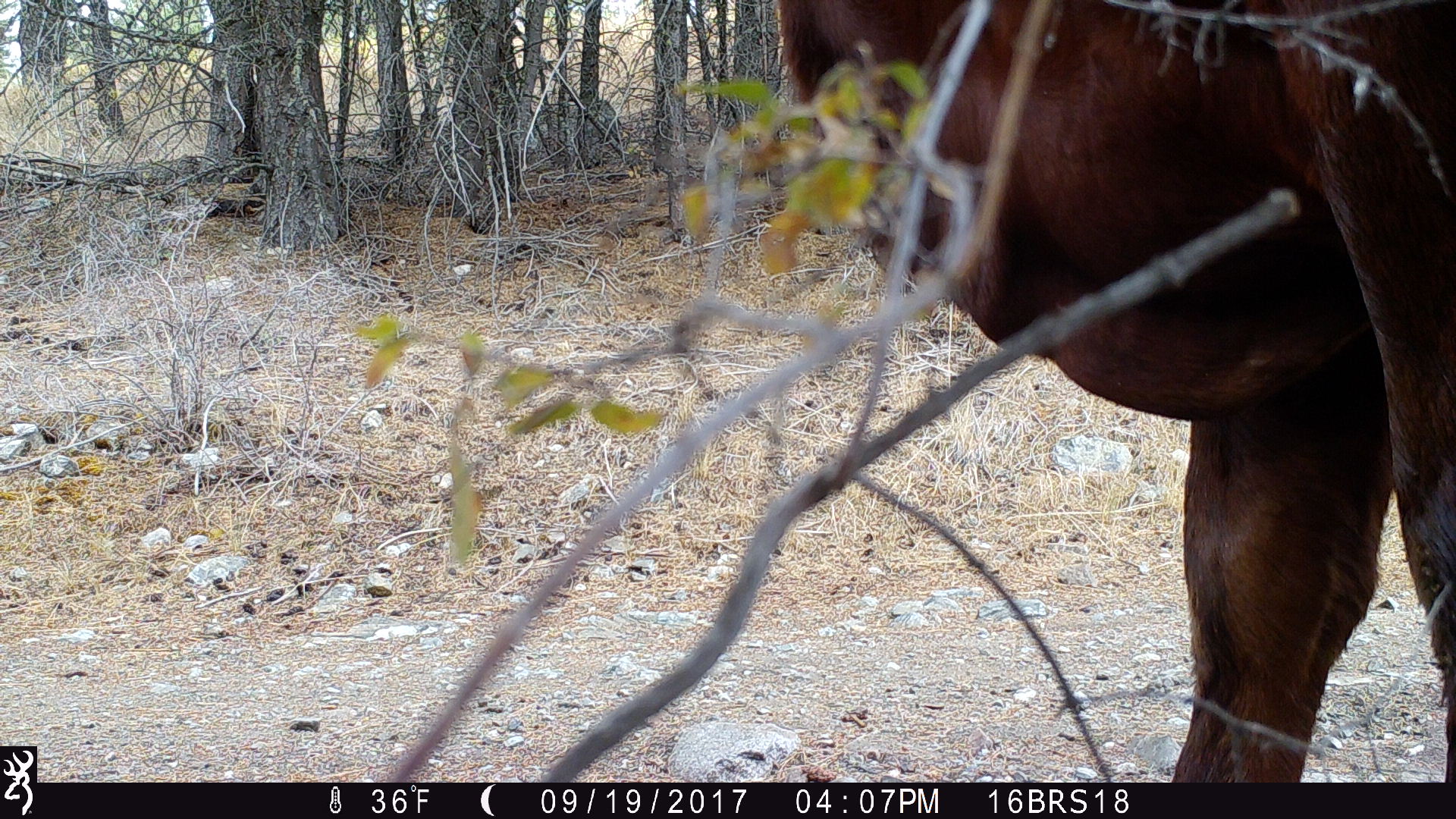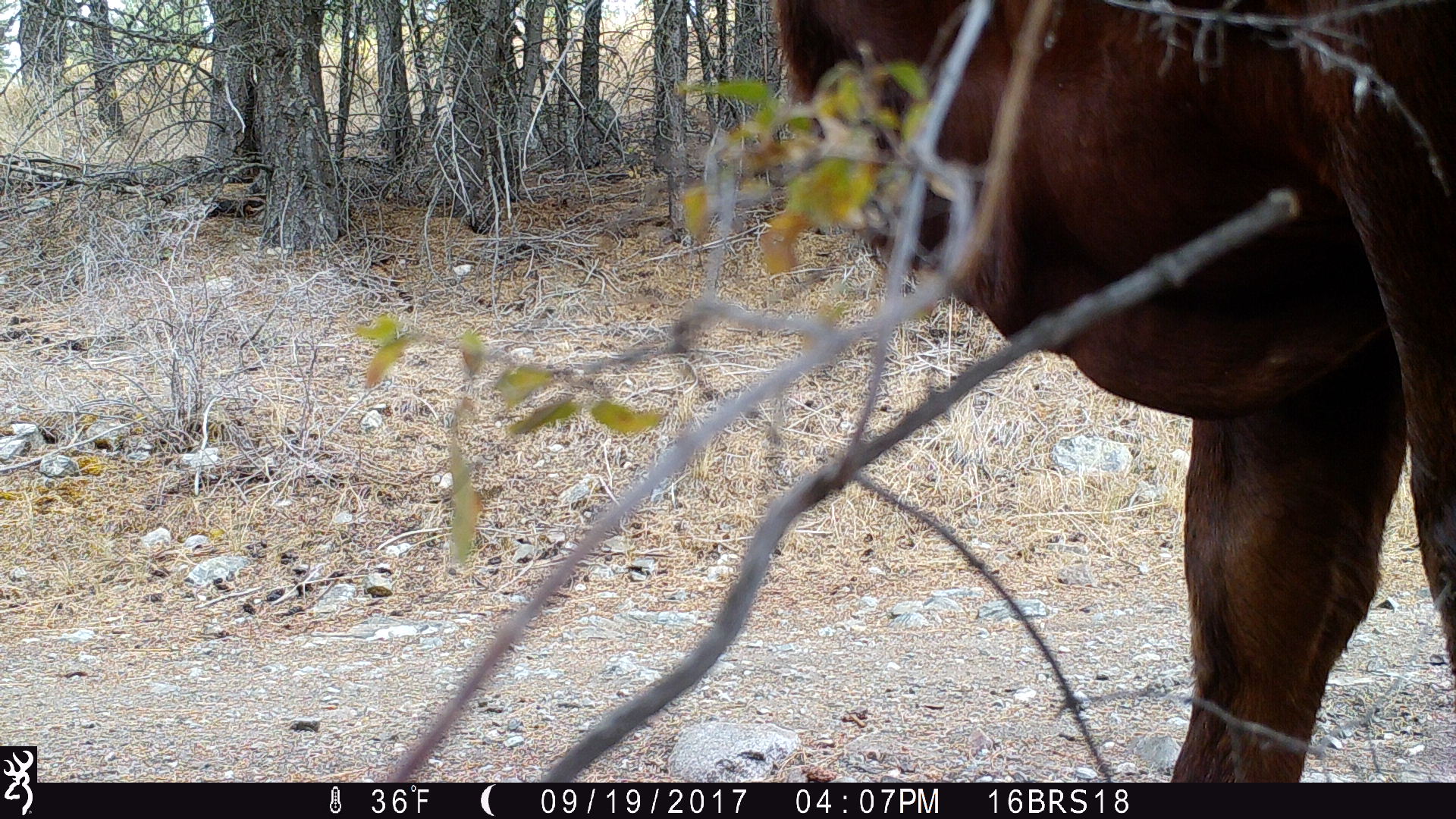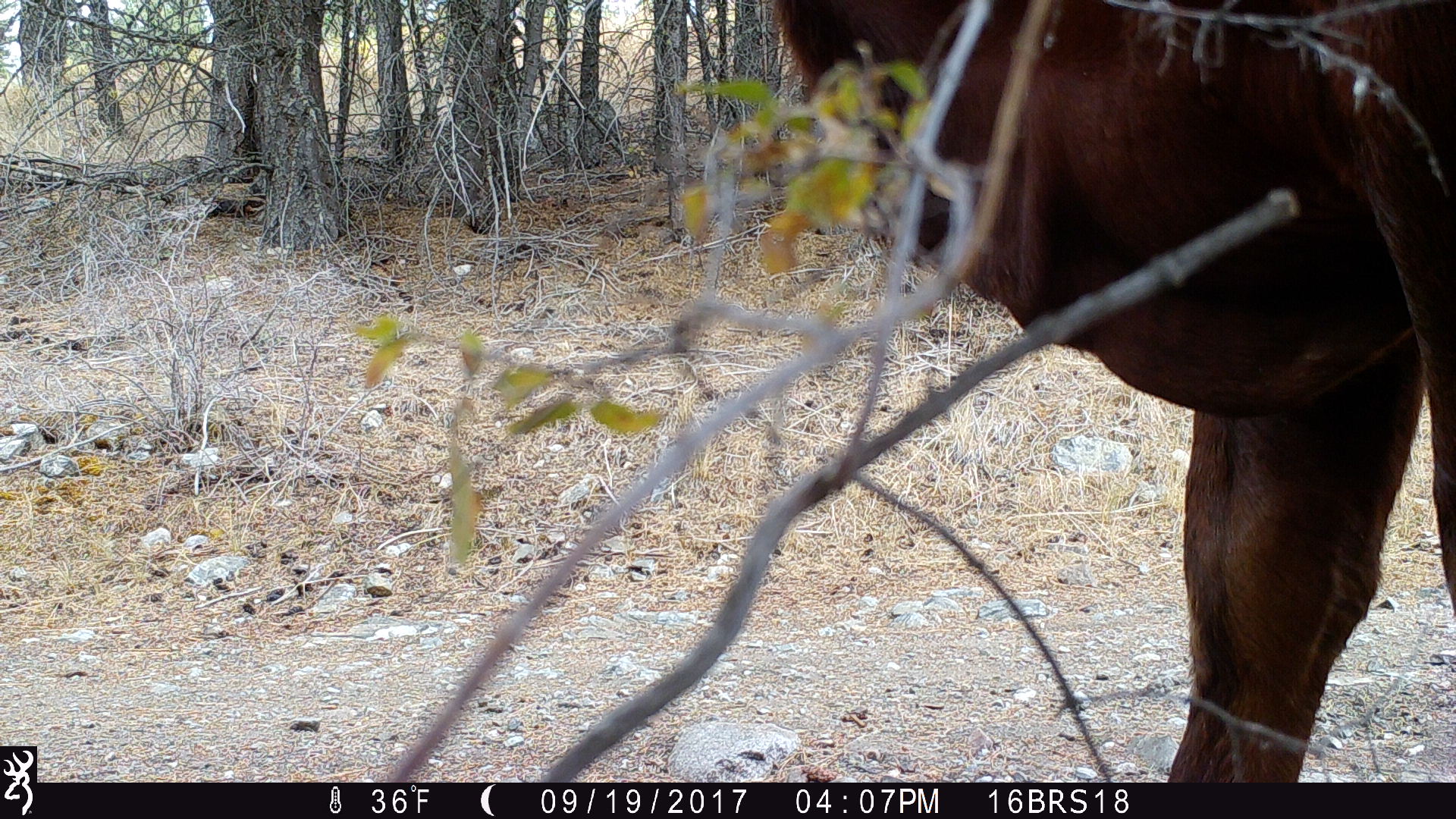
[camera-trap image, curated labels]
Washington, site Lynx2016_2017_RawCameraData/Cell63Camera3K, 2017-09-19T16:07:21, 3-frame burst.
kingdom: Animalia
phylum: Chordata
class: Mammalia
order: Artiodactyla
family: Bovidae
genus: Bos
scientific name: Bos taurus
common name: domestic cattle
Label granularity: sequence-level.